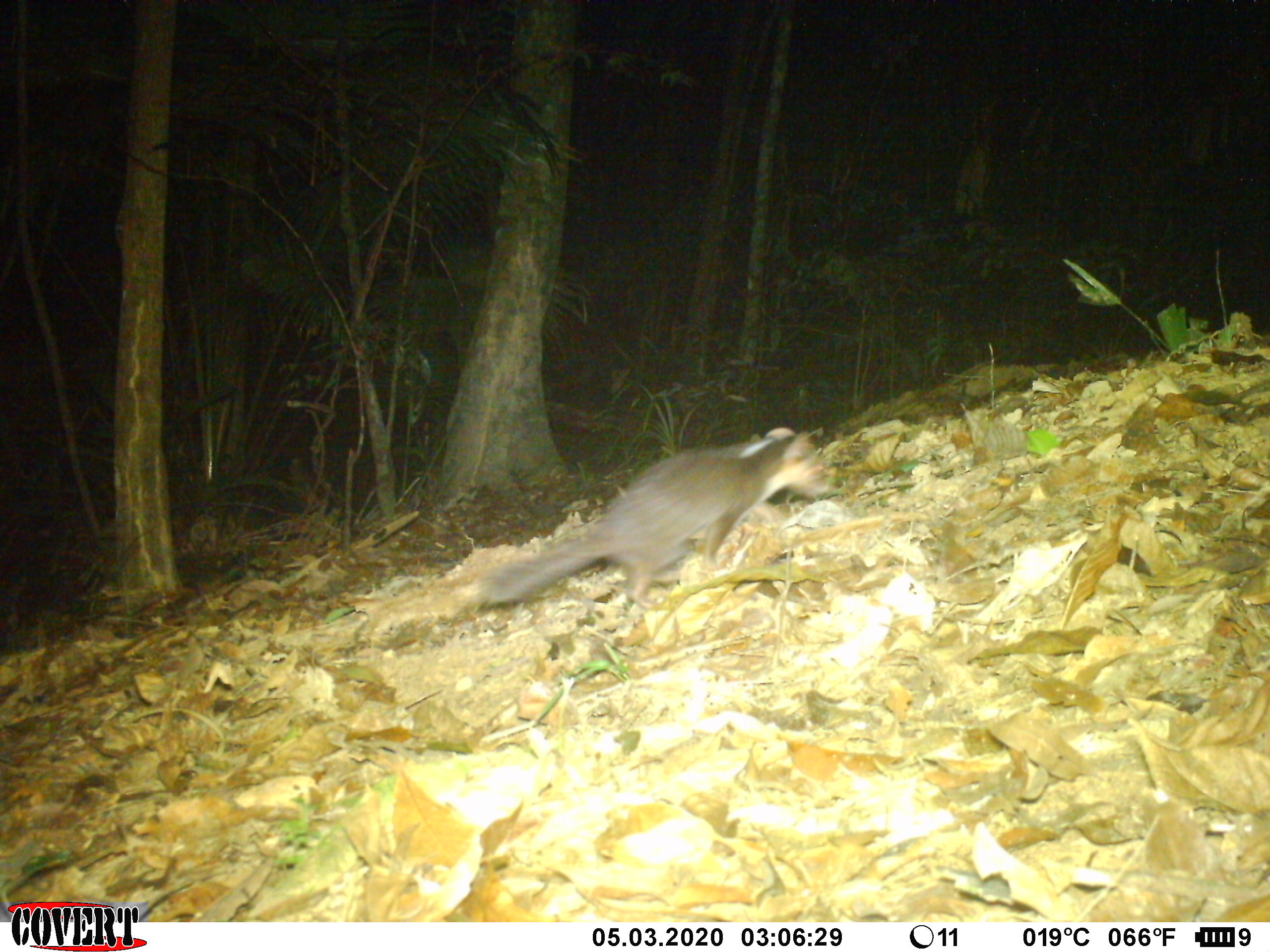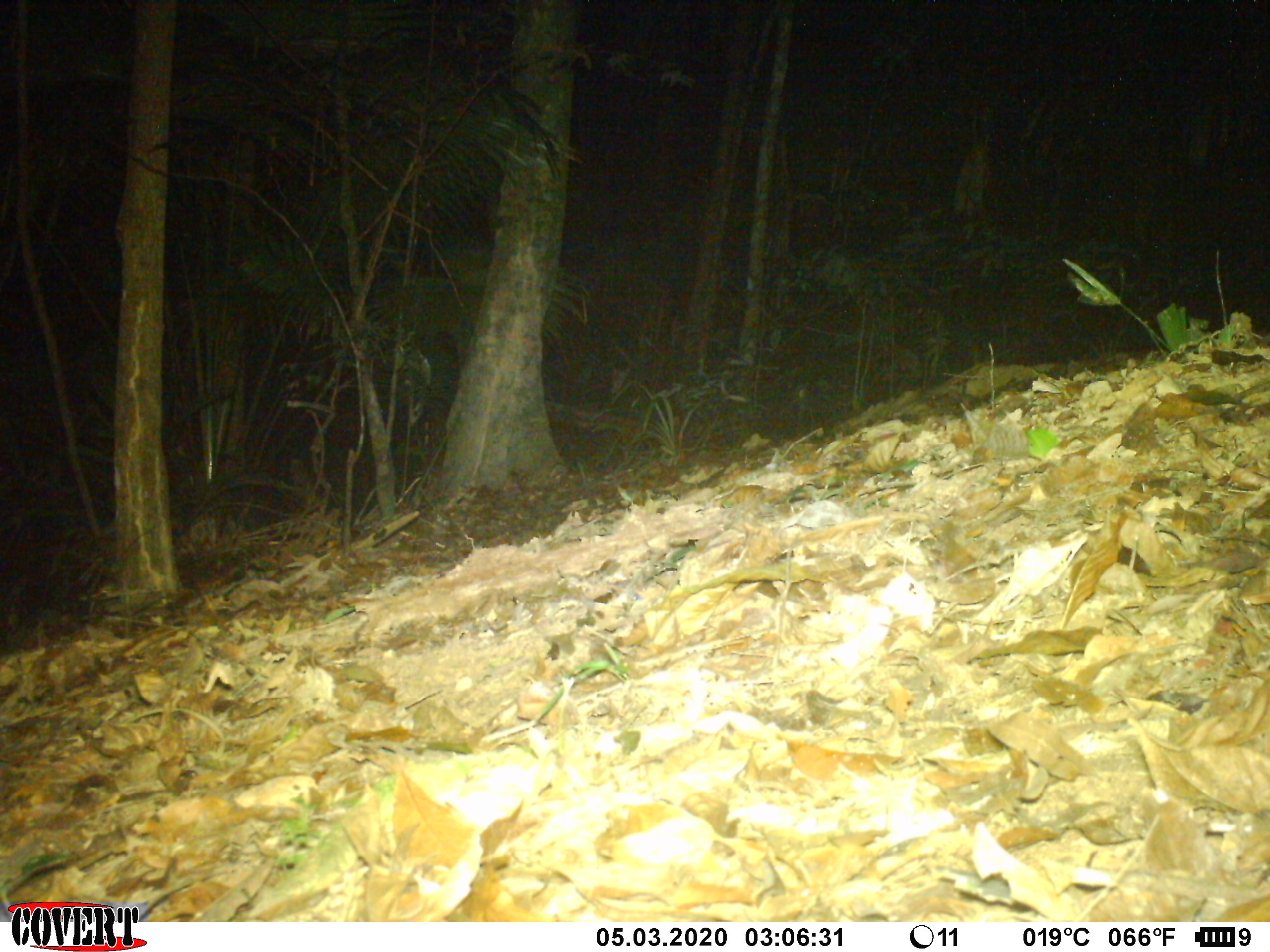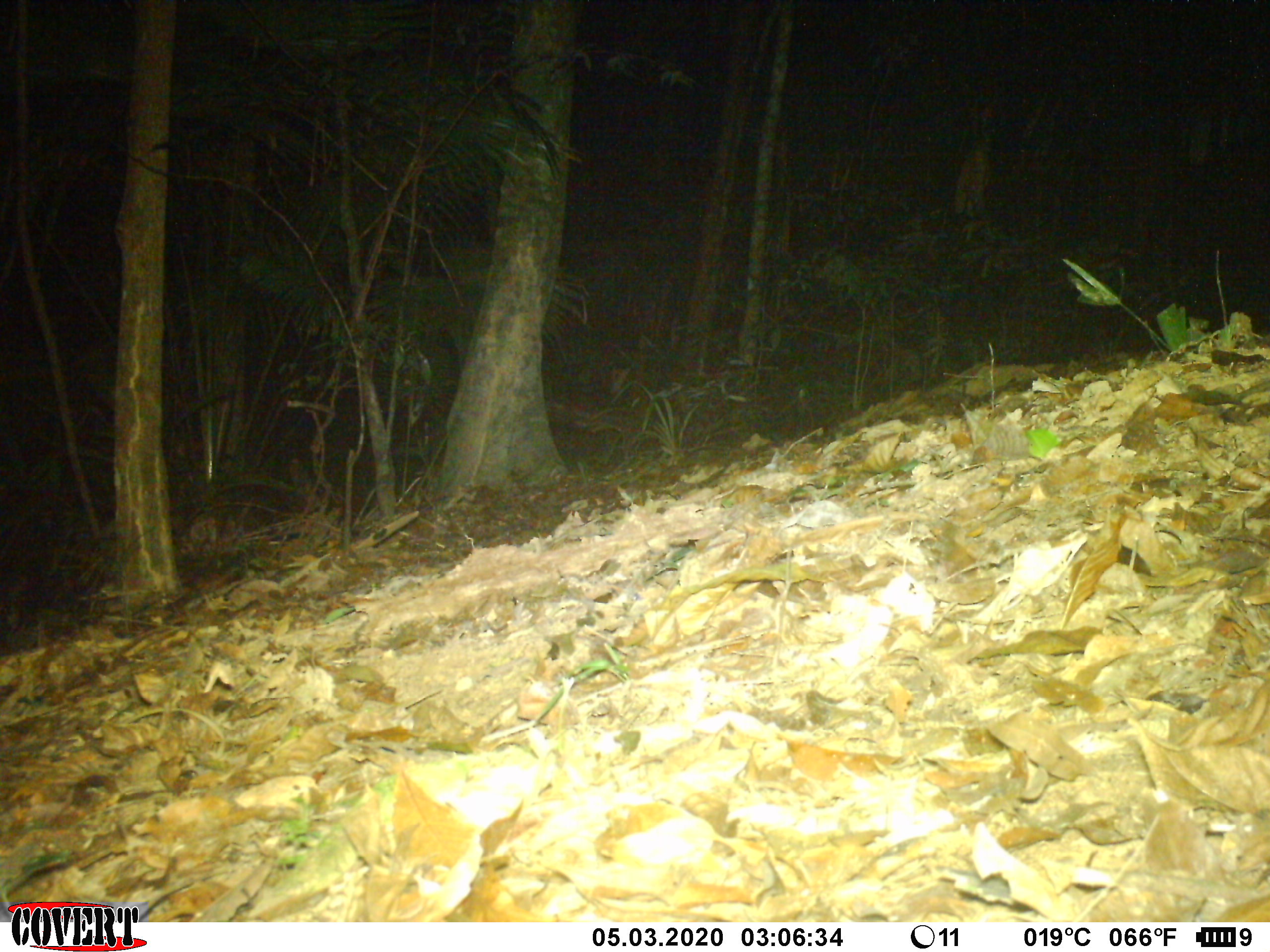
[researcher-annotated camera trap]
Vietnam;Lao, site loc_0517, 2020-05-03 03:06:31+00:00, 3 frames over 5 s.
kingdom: Animalia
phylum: Chordata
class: Mammalia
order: Carnivora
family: Mustelidae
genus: Melogale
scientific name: Melogale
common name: ferret badger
Ferret badger (Melogale). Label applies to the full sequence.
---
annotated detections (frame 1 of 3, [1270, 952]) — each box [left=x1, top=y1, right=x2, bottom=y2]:
ferret badger: [left=469, top=419, right=838, bottom=611]